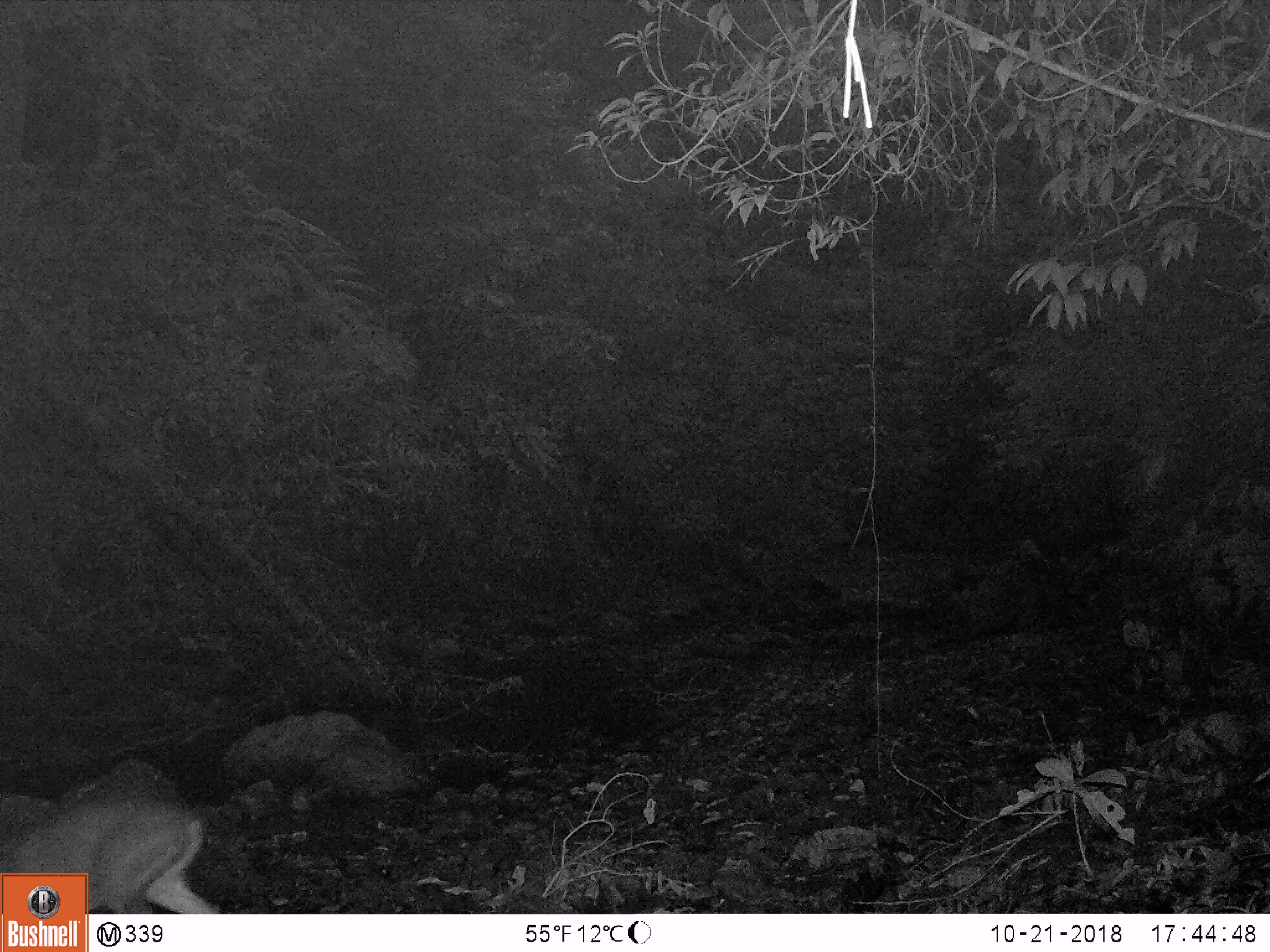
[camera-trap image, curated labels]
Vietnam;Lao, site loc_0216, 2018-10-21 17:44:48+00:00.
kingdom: Animalia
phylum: Chordata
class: Mammalia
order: Artiodactyla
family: Cervidae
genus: Muntiacus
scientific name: Muntiacus vuquangensis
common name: large-antlered muntjac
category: large antlered muntjac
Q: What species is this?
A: Large antlered muntjac (large-antlered muntjac) (Muntiacus vuquangensis).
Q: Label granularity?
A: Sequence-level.